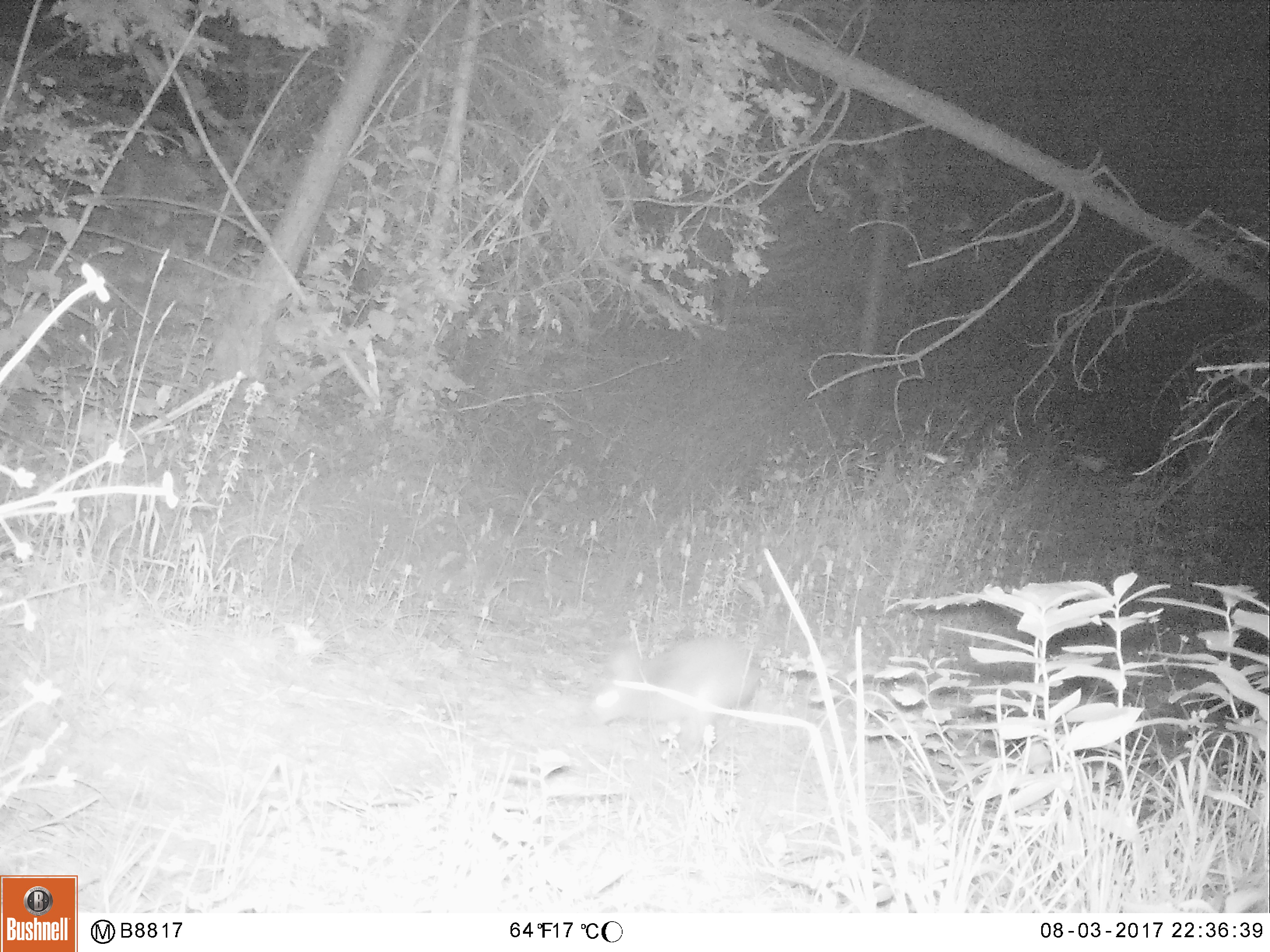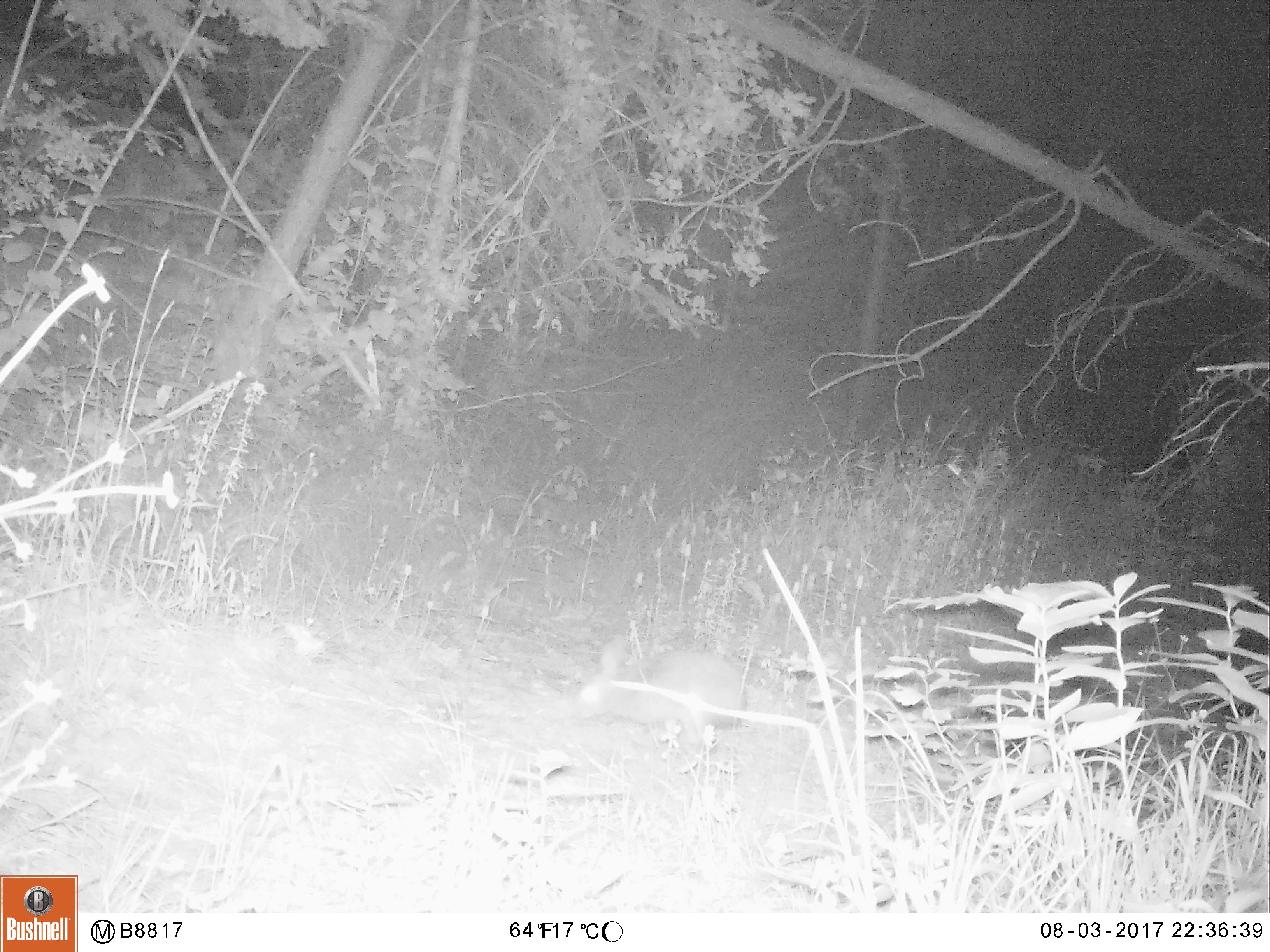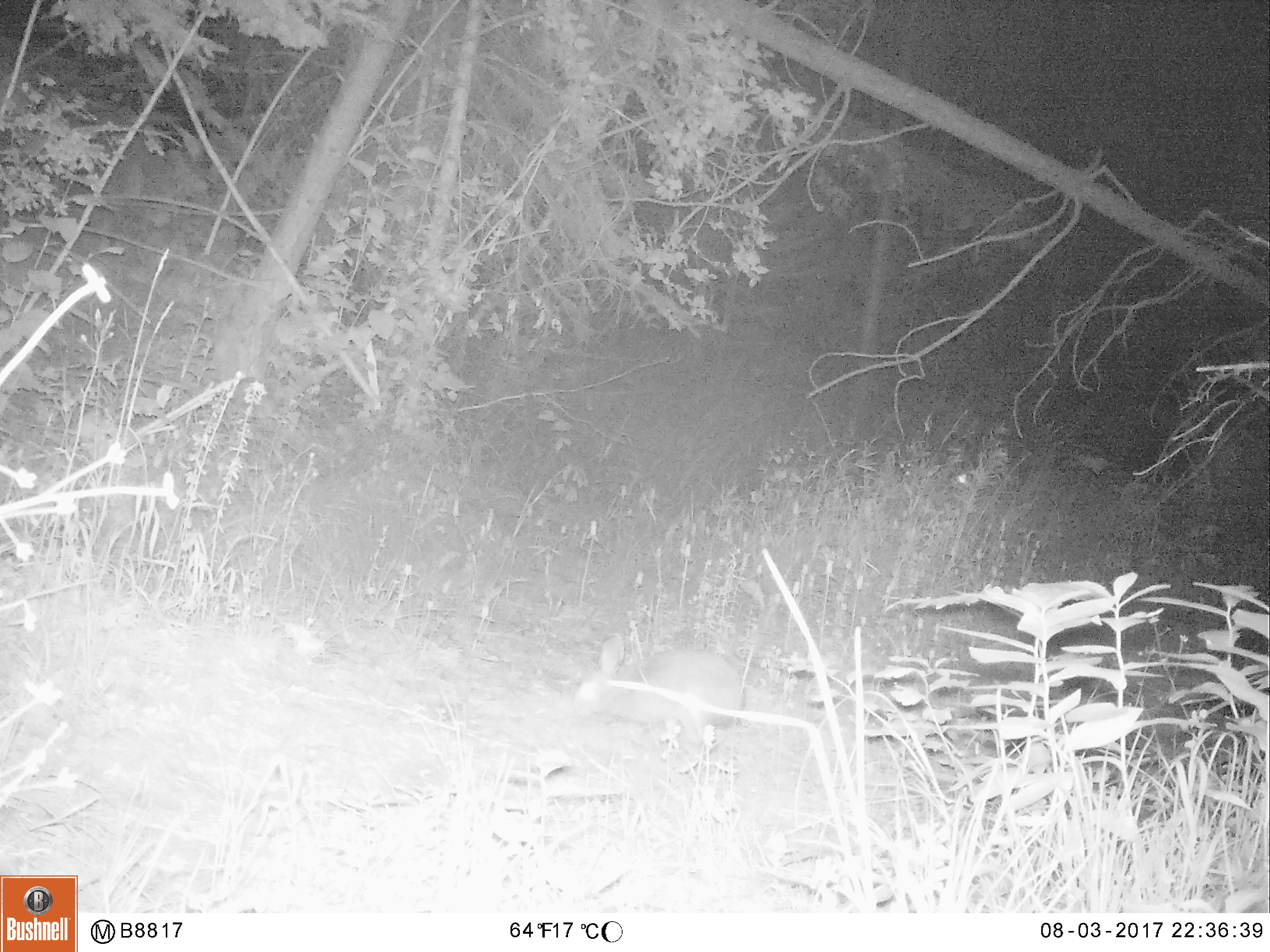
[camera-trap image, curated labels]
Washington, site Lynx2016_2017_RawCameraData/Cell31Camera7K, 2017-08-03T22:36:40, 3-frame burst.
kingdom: Animalia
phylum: Chordata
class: Mammalia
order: Lagomorpha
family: Leporidae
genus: Lepus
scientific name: Lepus americanus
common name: snowshoe hare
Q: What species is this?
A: Lepus americanus (snowshoe hare).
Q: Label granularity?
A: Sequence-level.